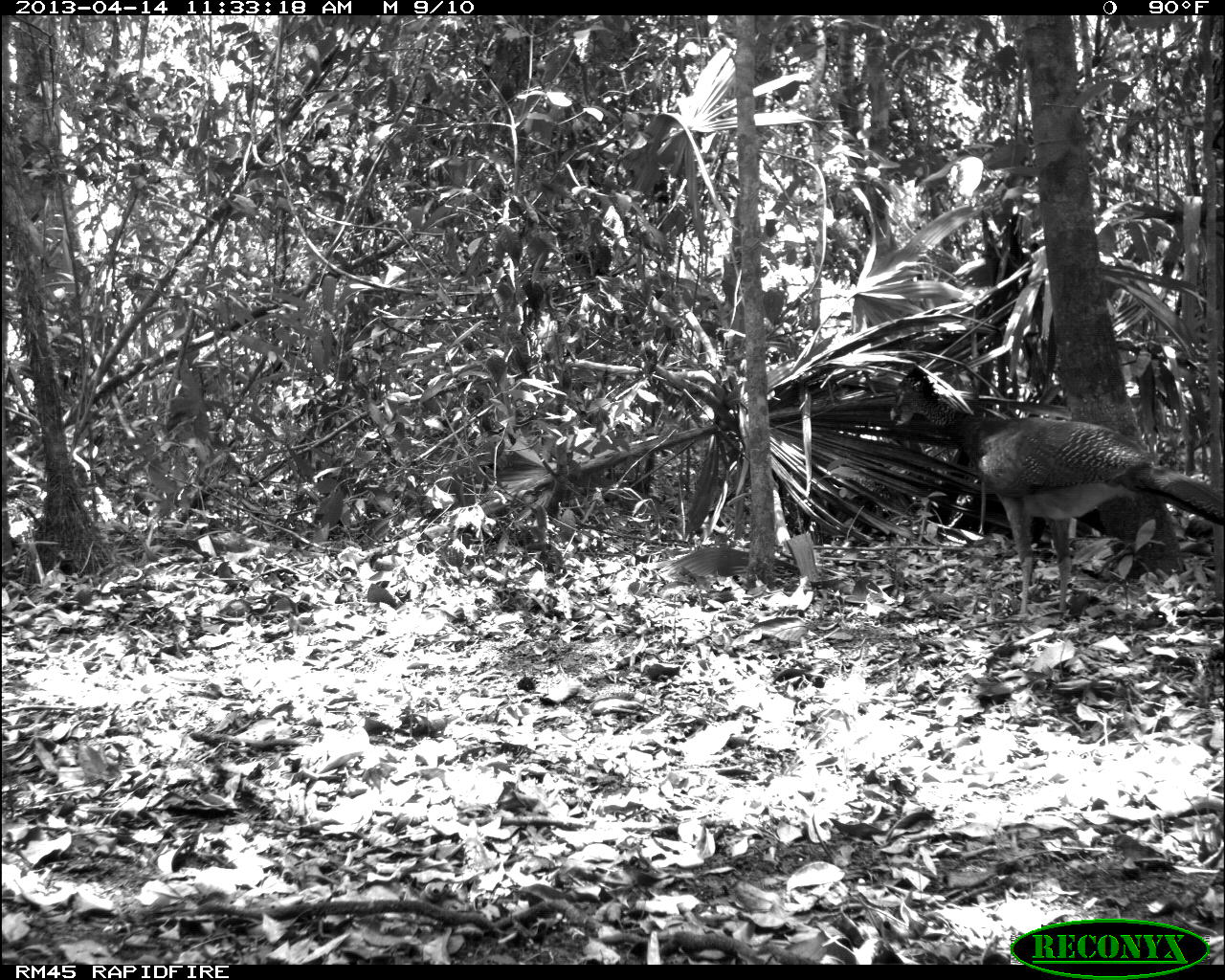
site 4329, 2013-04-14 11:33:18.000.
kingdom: Animalia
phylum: Chordata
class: Aves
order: Galliformes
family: Cracidae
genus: Crax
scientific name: Crax rubra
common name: great curassow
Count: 3.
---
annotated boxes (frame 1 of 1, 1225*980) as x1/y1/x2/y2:
crax rubra: 886/366/1223/620